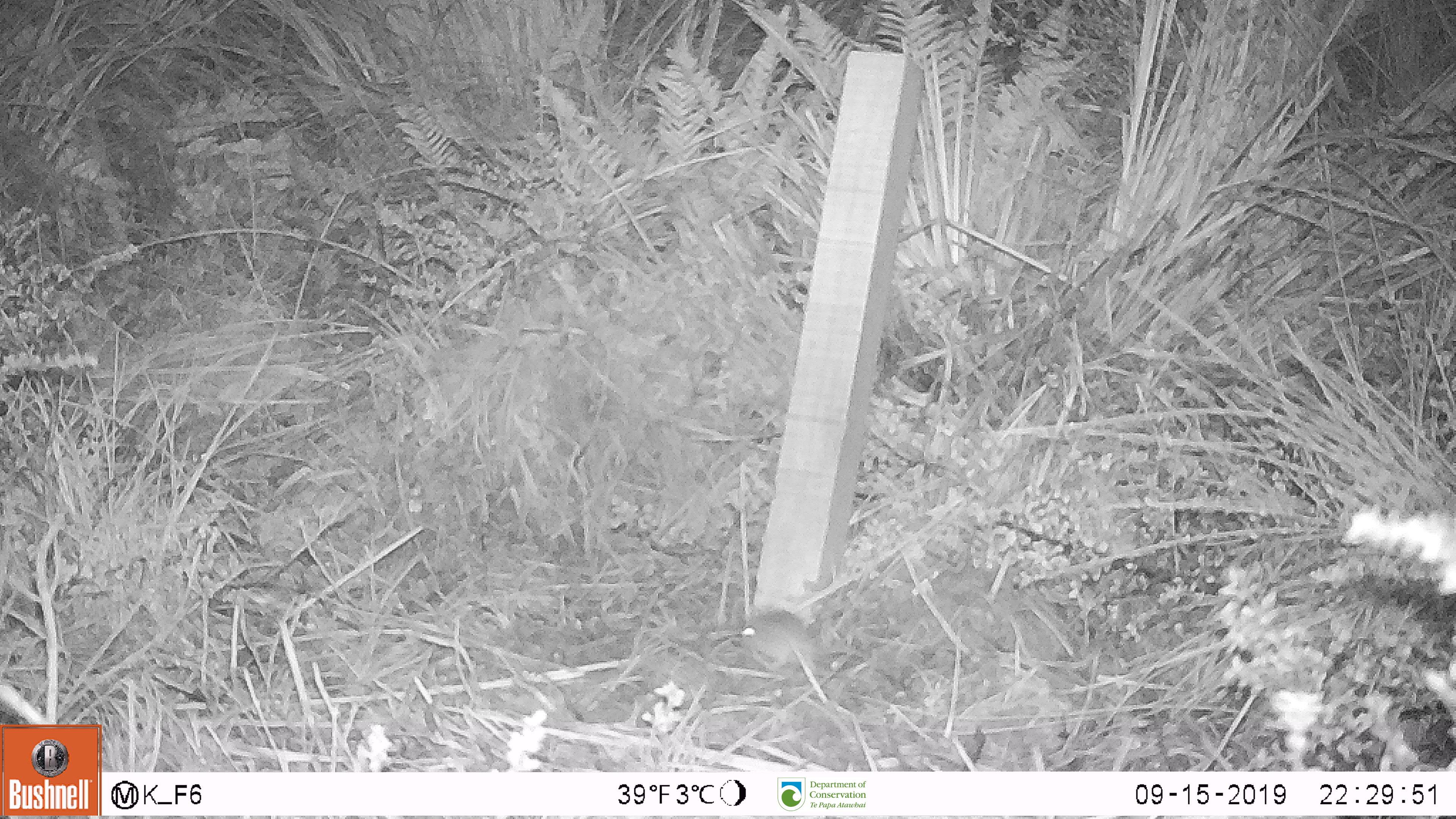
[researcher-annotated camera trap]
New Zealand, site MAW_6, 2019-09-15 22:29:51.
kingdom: Animalia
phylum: Chordata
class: Mammalia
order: Rodentia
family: Muridae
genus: Mus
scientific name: Mus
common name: mouse